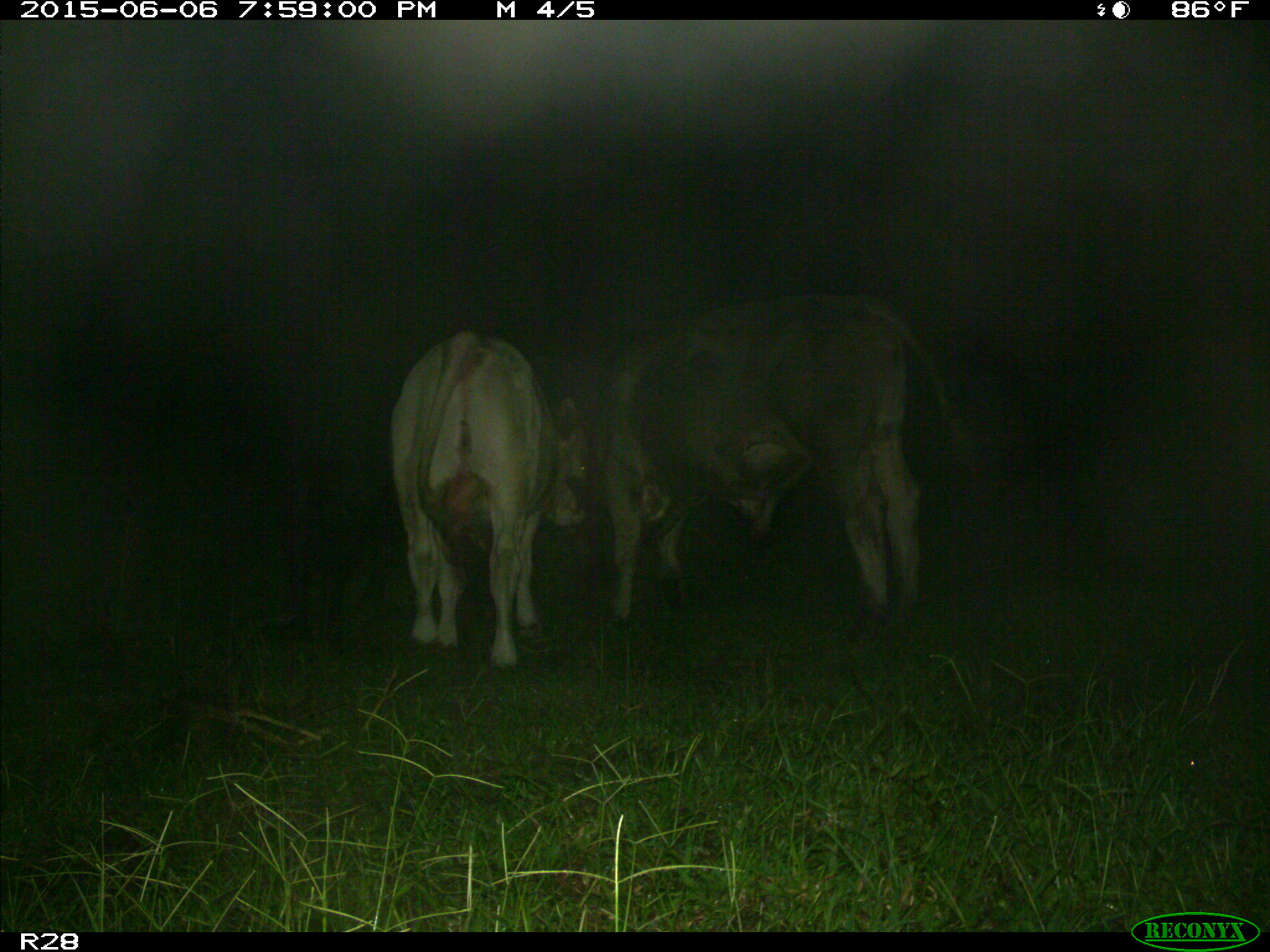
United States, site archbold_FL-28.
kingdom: Animalia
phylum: Chordata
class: Mammalia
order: Artiodactyla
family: Bovidae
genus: Bos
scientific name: Bos taurus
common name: domestic cow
Bos taurus (domestic cow).